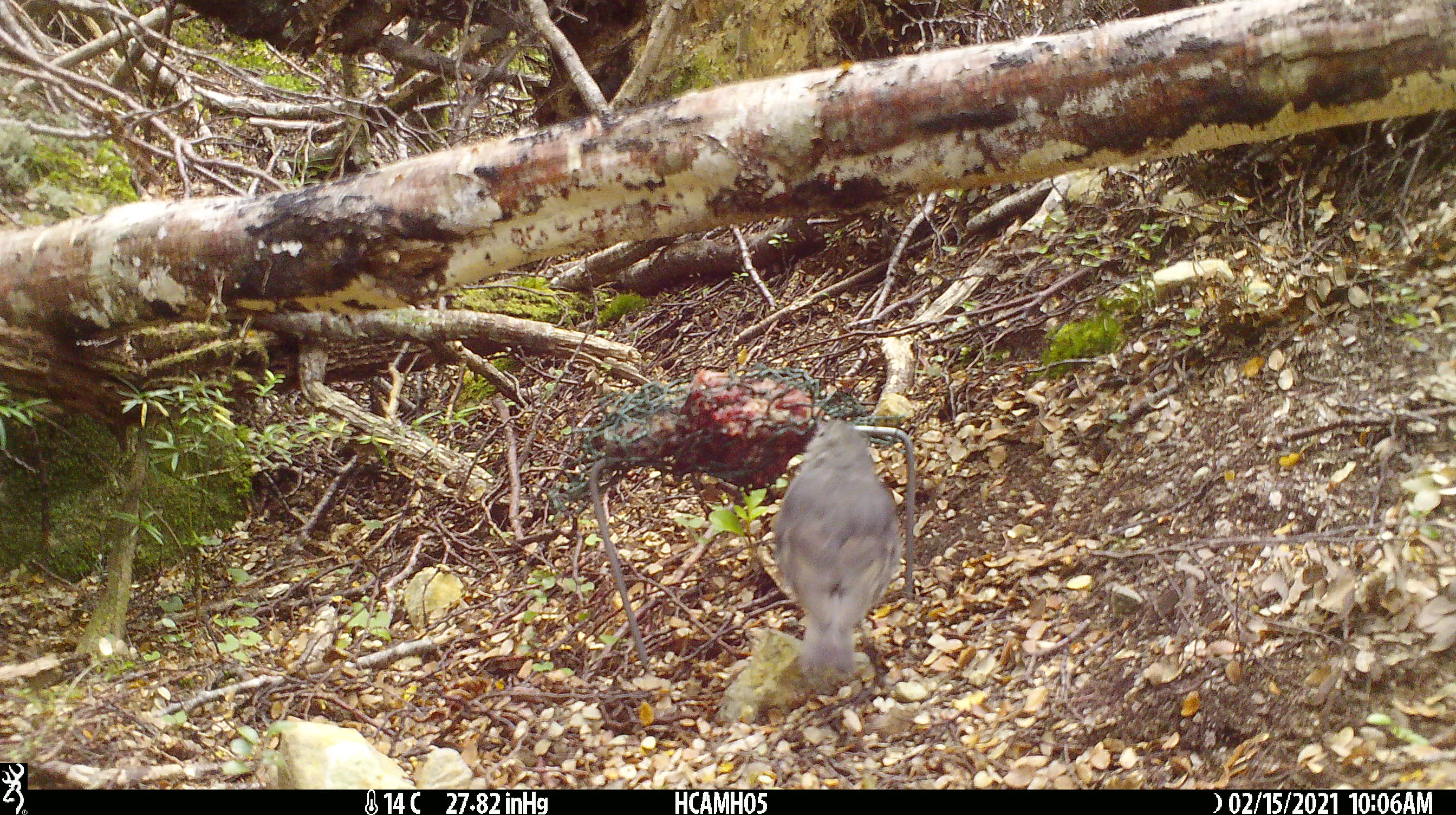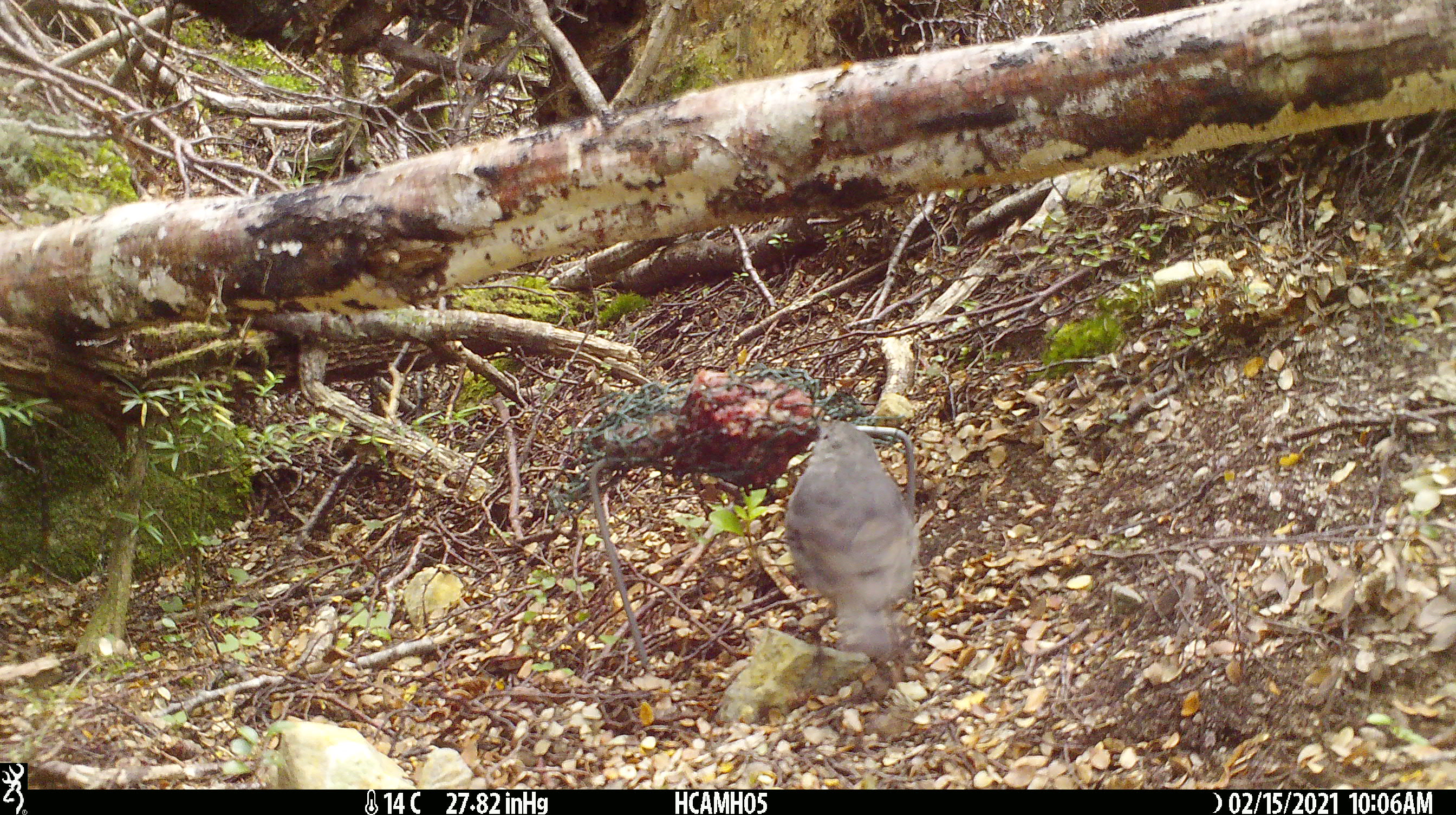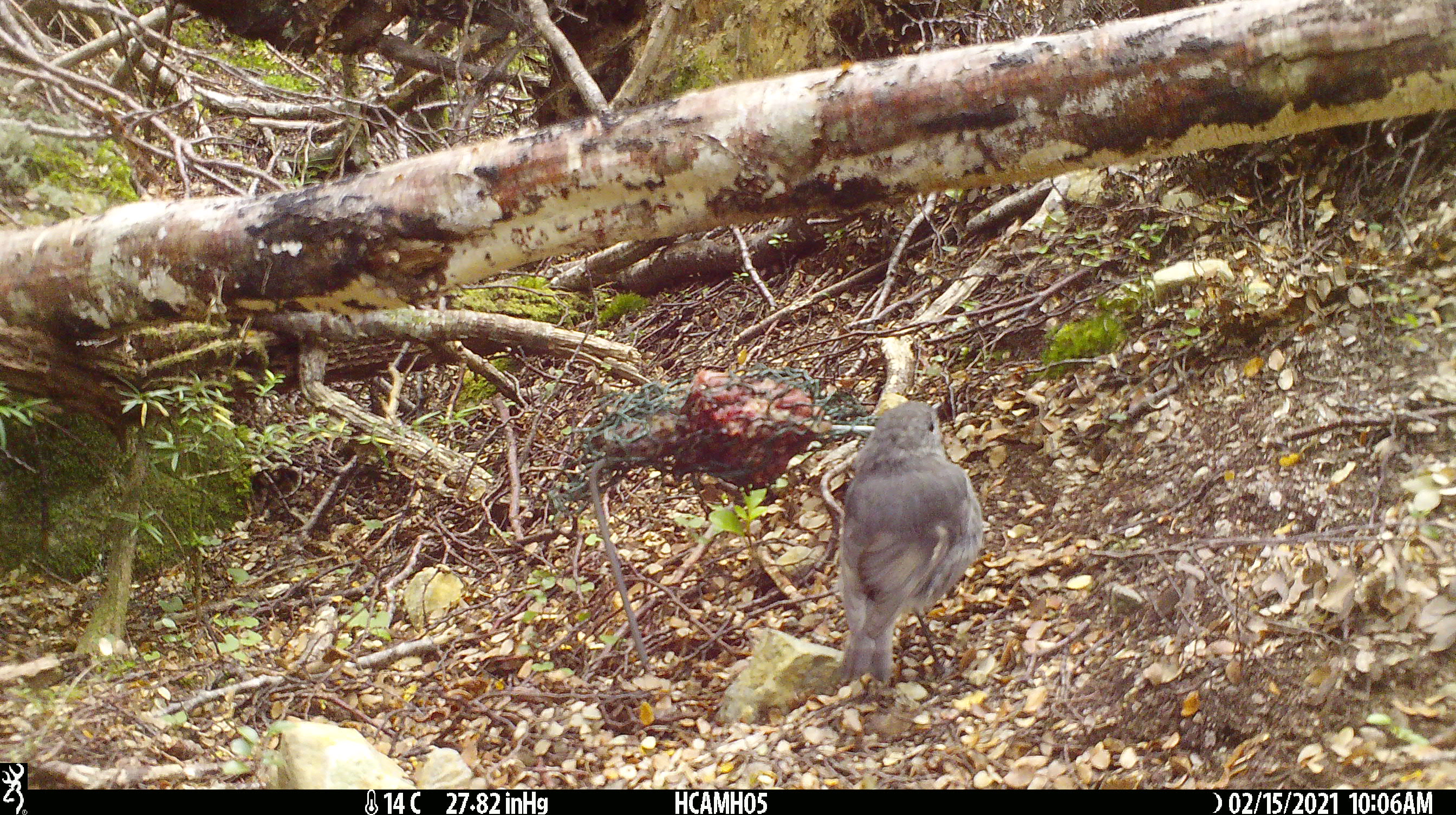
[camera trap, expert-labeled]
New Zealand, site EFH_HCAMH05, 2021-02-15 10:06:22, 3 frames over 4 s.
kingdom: Animalia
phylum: Chordata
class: Aves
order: Passeriformes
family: Petroicidae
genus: Petroica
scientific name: Petroica australis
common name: new zealand robin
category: robin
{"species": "robin (new zealand robin) (Petroica australis)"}